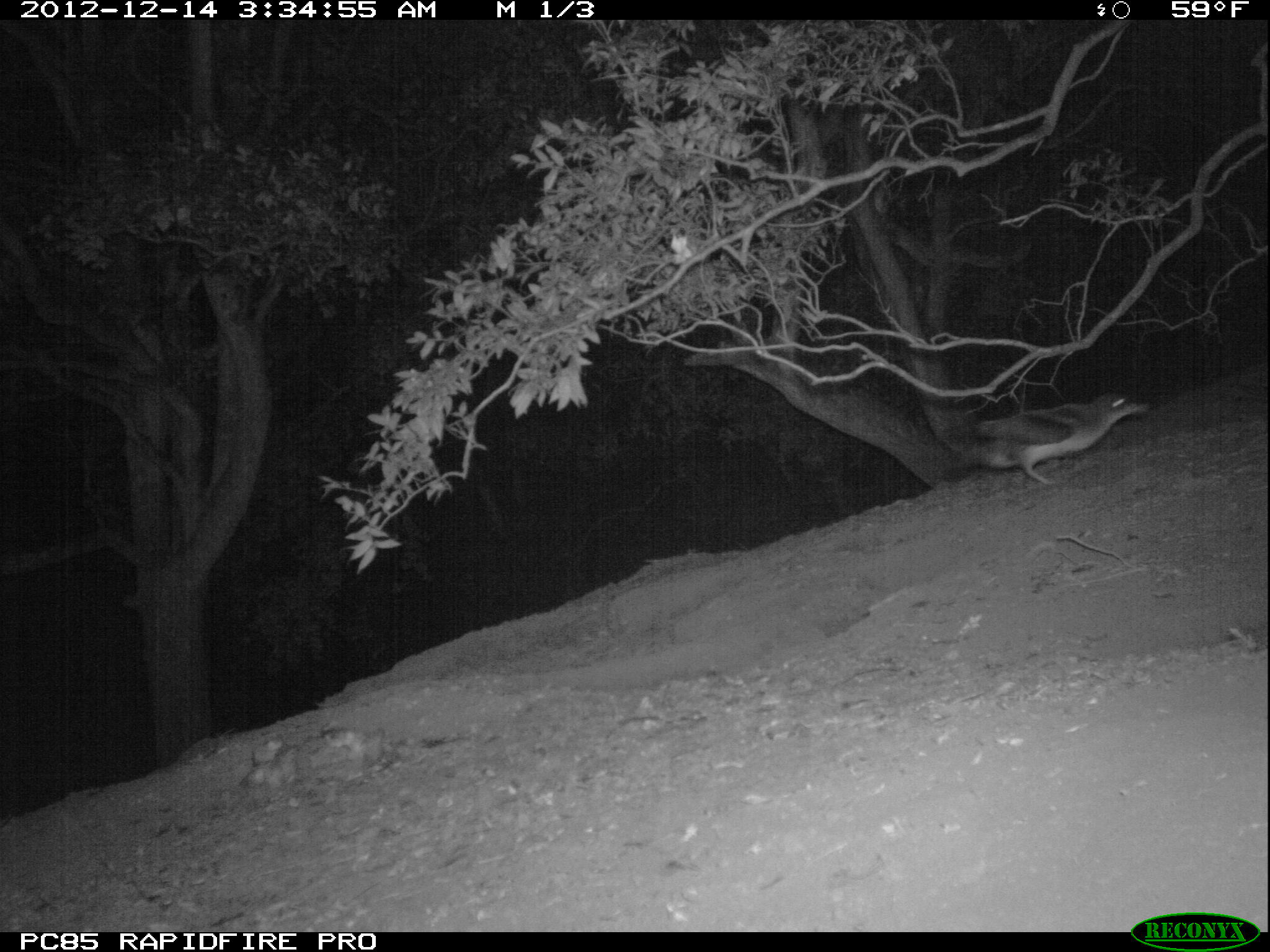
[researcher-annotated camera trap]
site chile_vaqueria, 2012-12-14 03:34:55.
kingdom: Animalia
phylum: Chordata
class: Aves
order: Procellariiformes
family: Procellariidae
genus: Calonectris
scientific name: Calonectris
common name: shearwater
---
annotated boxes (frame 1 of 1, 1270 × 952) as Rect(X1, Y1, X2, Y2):
shearwater: Rect(956, 392, 1147, 488)